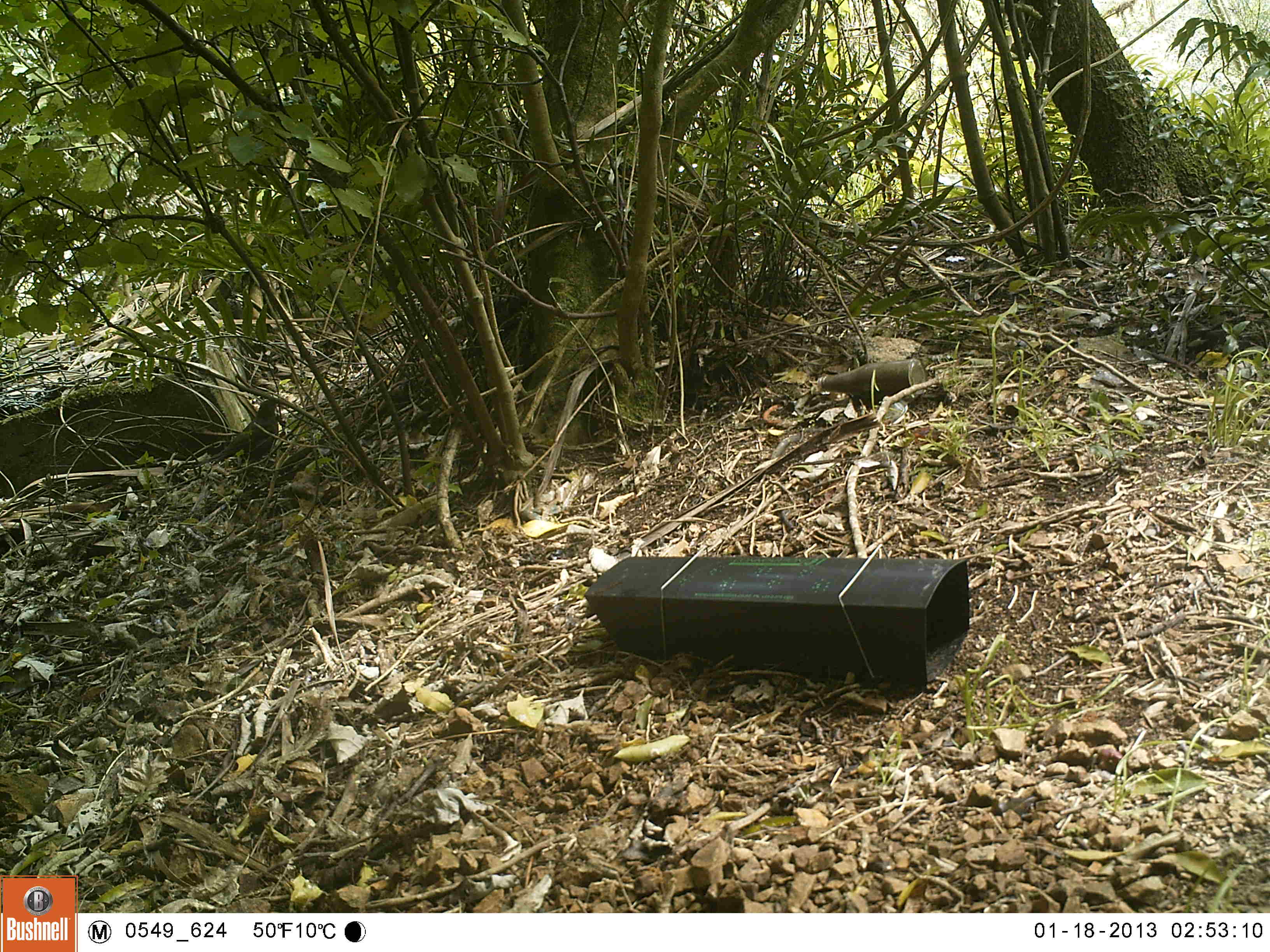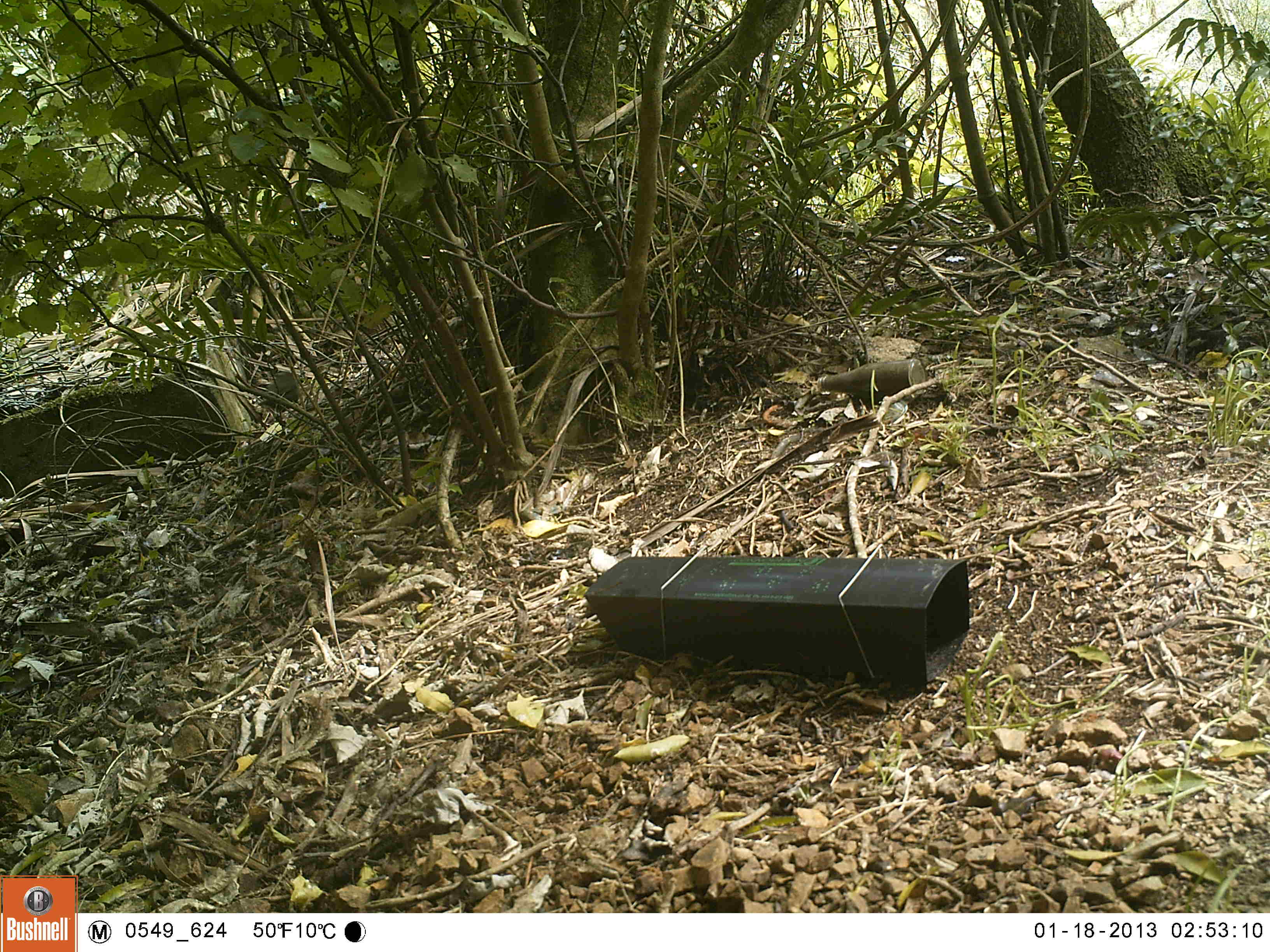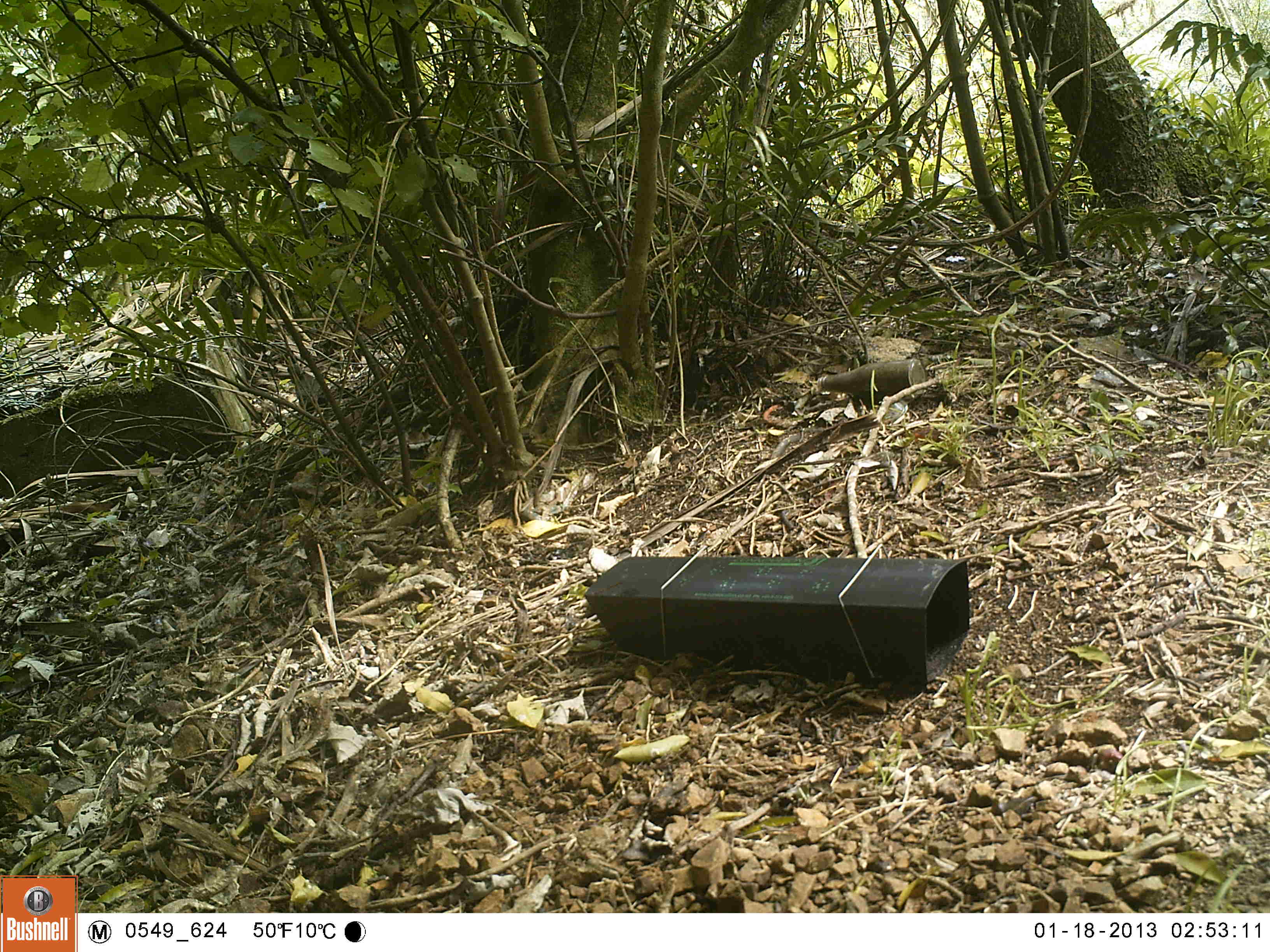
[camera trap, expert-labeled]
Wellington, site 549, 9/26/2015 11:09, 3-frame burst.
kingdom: Animalia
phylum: Chordata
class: Aves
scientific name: Aves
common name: bird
Bird (Aves).